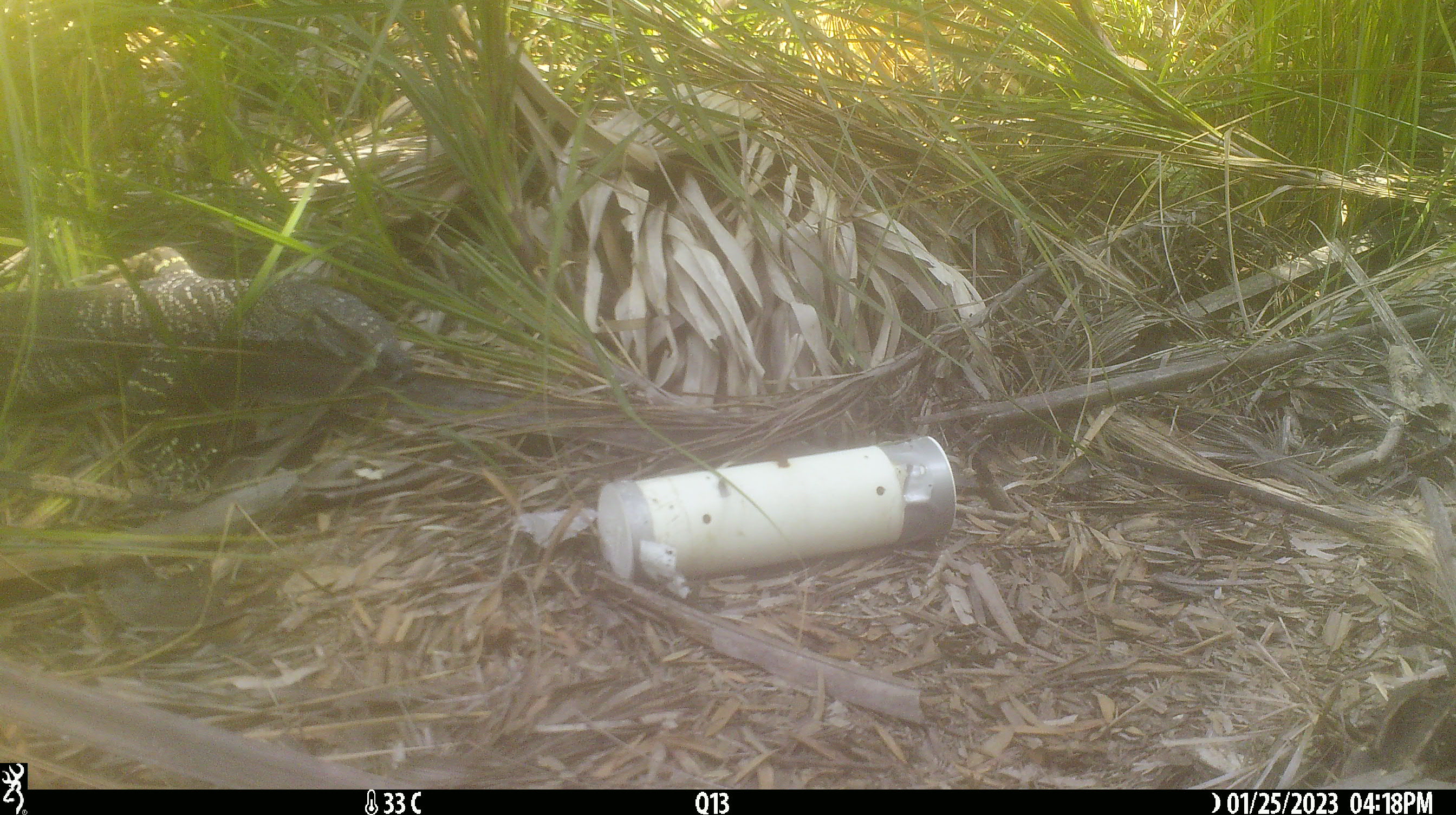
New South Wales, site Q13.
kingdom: Animalia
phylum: Chordata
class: Reptilia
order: Squamata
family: Varanidae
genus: Varanus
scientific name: Varanus varius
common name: lace monitor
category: goanna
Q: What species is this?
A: Goanna (lace monitor) (Varanus varius).